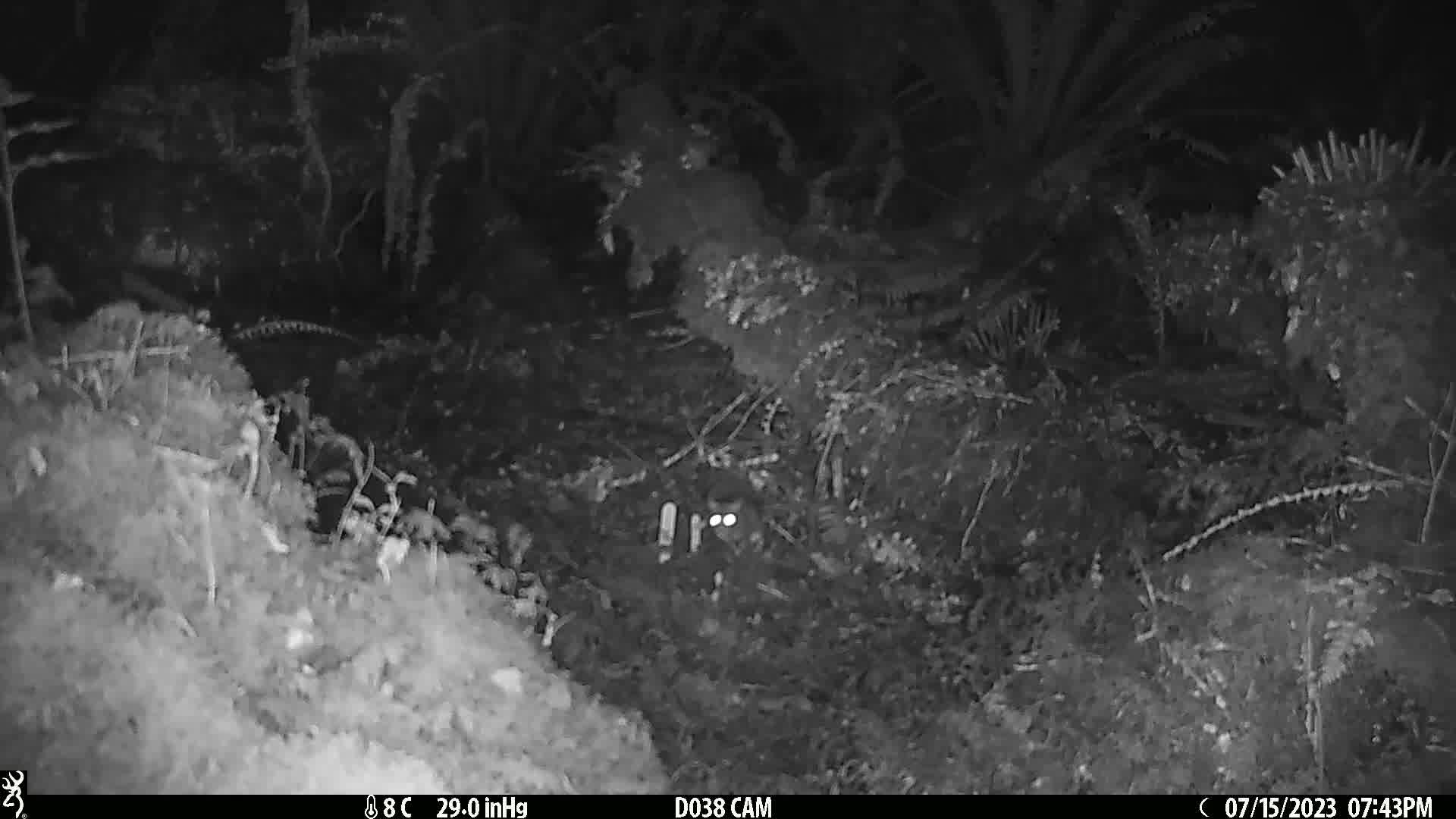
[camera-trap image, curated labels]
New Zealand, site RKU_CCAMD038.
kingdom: Animalia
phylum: Chordata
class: Mammalia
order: Rodentia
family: Muridae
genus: Rattus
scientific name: Rattus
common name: rat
Rat (Rattus).